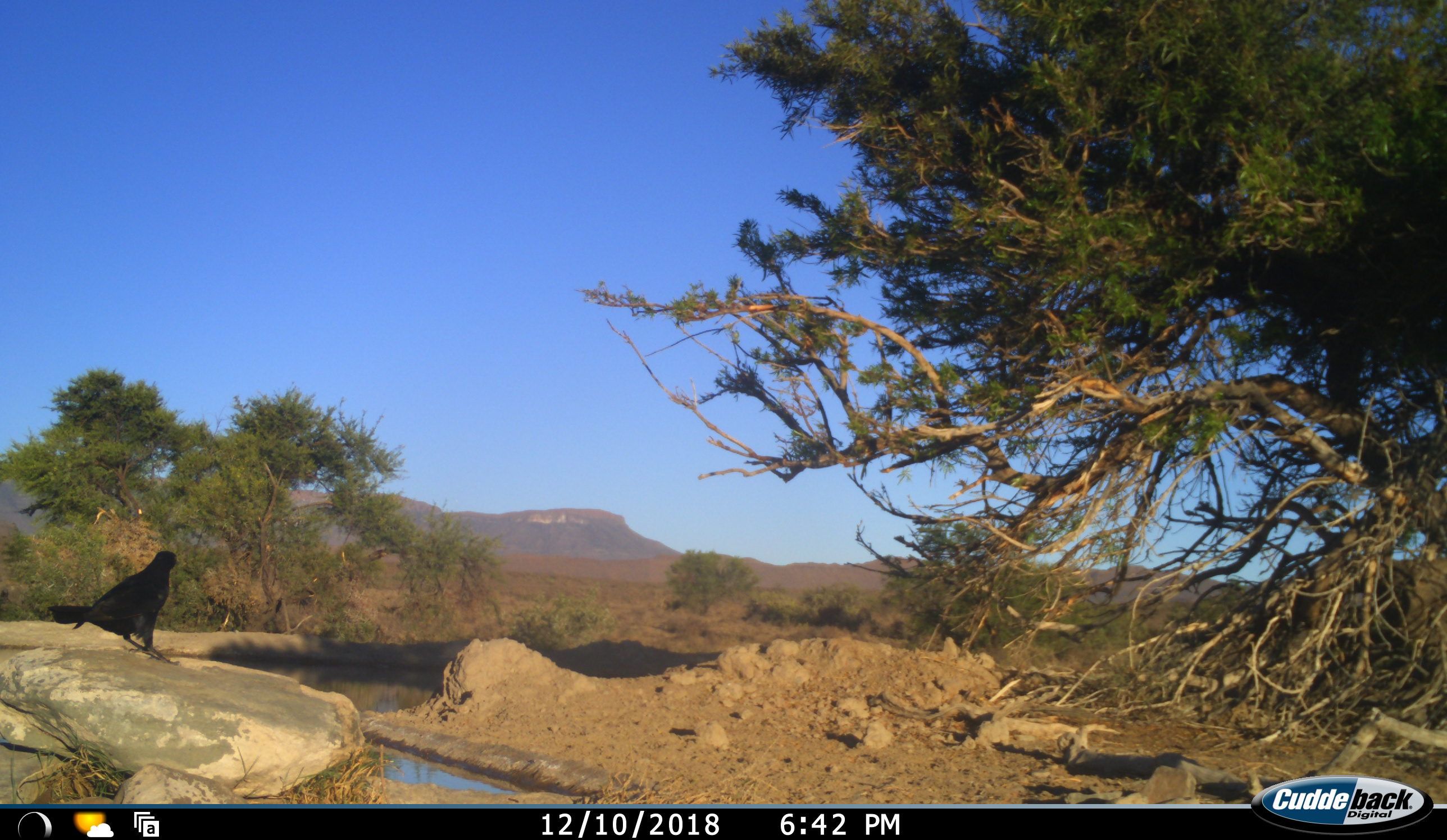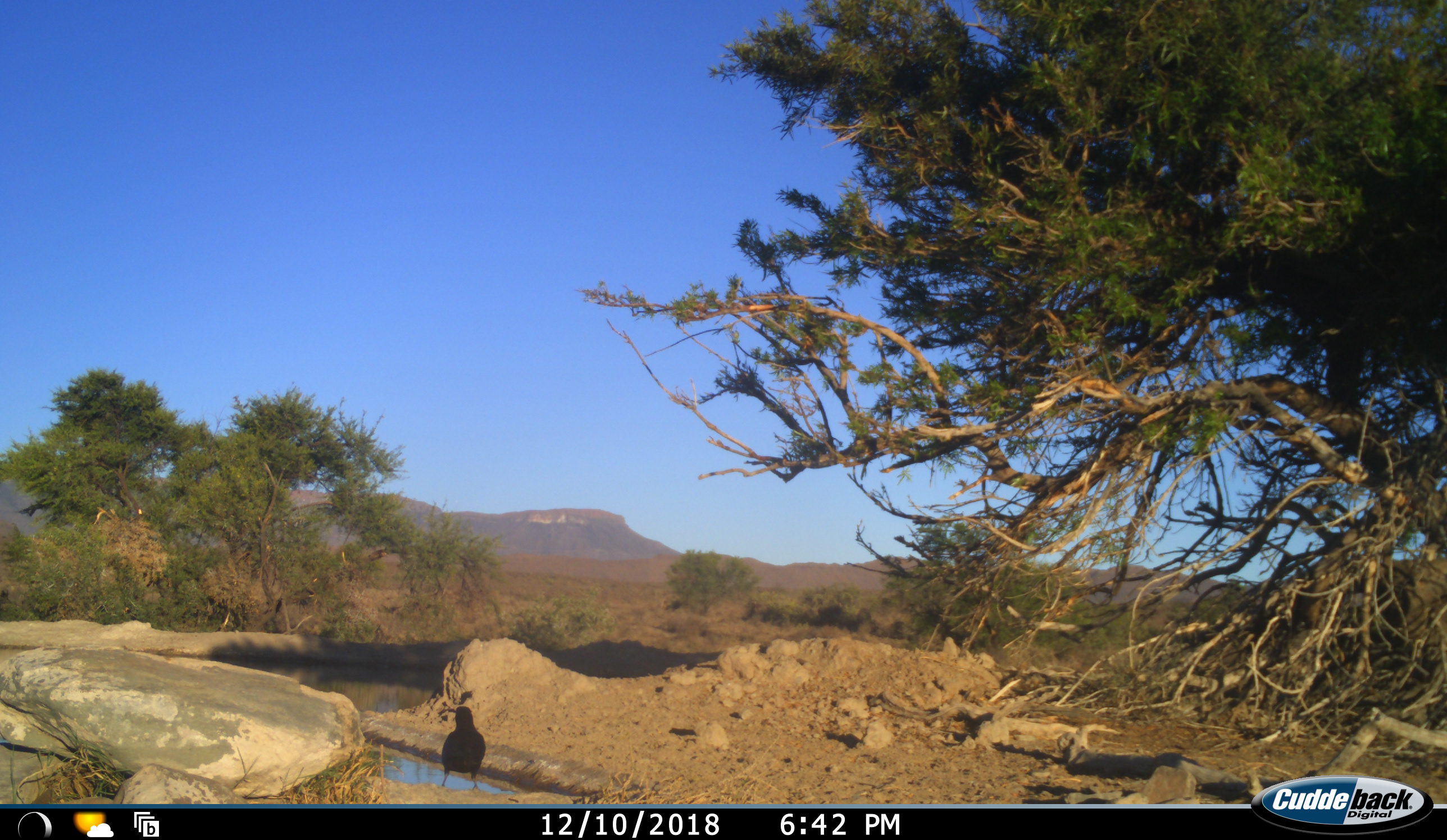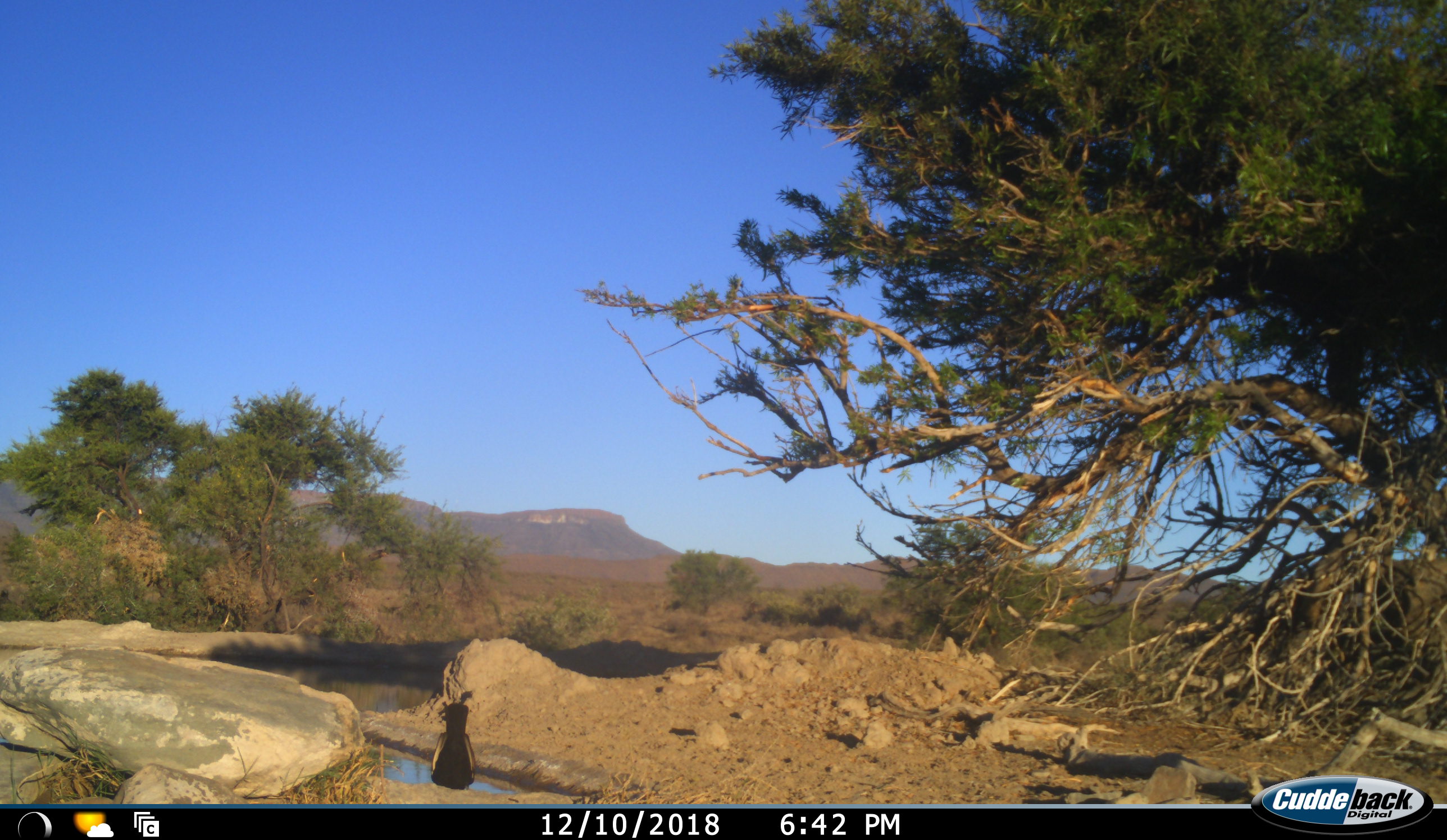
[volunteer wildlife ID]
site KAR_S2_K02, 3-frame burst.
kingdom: Animalia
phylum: Chordata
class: Aves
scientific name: Aves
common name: bird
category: birdother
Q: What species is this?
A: Birdother (bird) (Aves).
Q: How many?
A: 1.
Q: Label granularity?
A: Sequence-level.